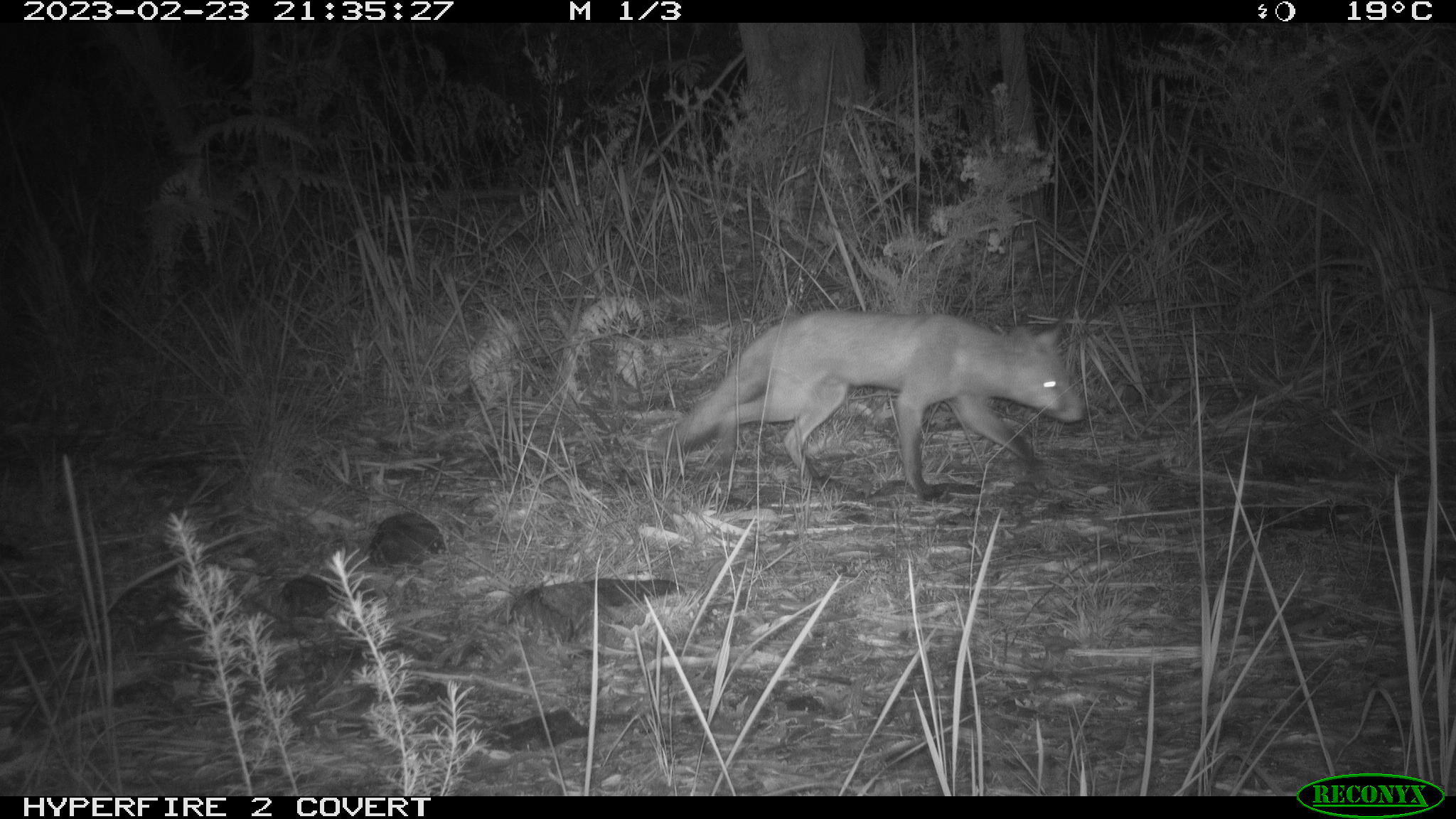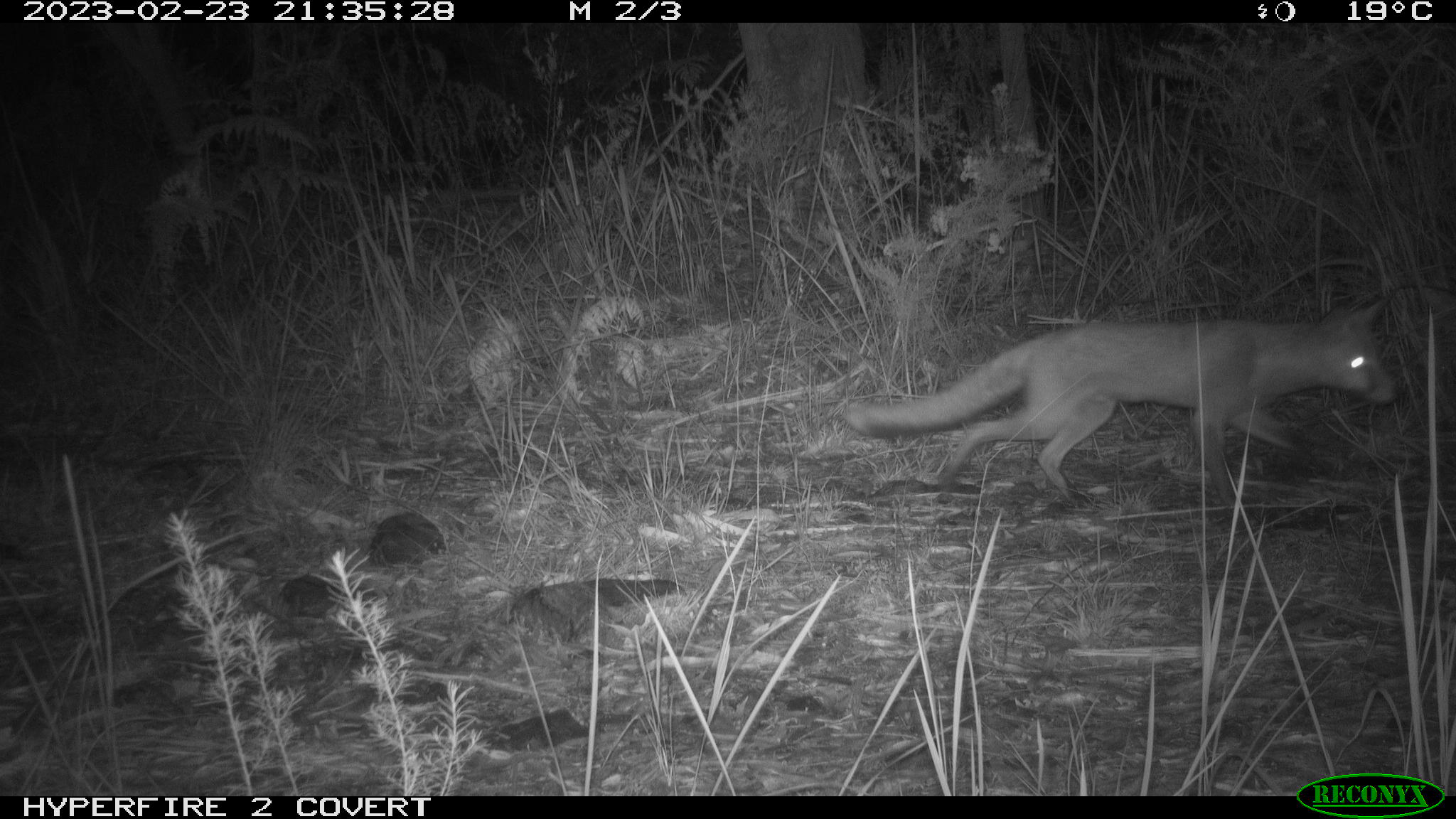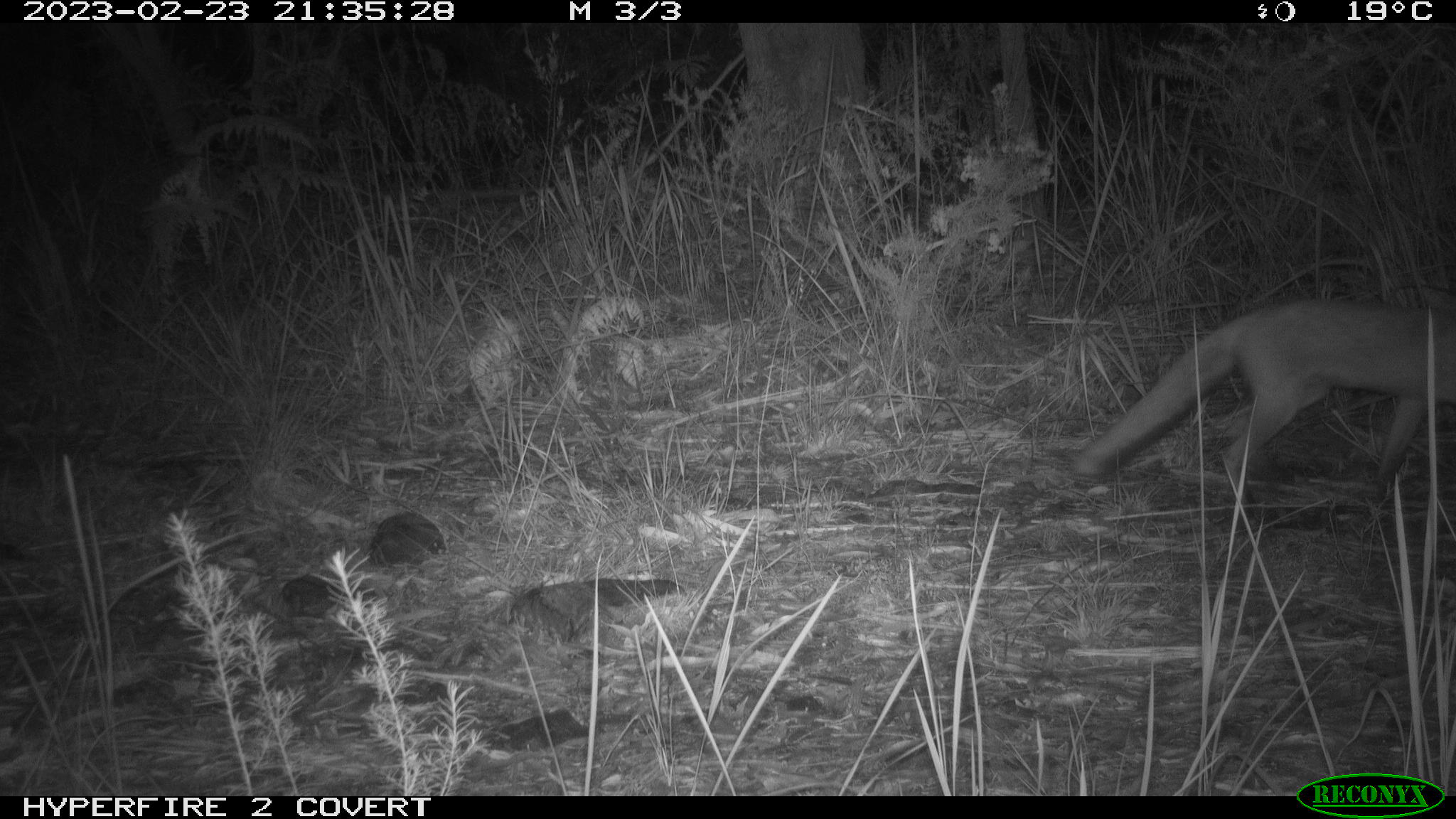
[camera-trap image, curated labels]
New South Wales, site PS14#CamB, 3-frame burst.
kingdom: Animalia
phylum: Chordata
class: Mammalia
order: Carnivora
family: Canidae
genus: Vulpes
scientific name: Vulpes vulpes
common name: red fox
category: fox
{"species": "fox (red fox) (Vulpes vulpes)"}